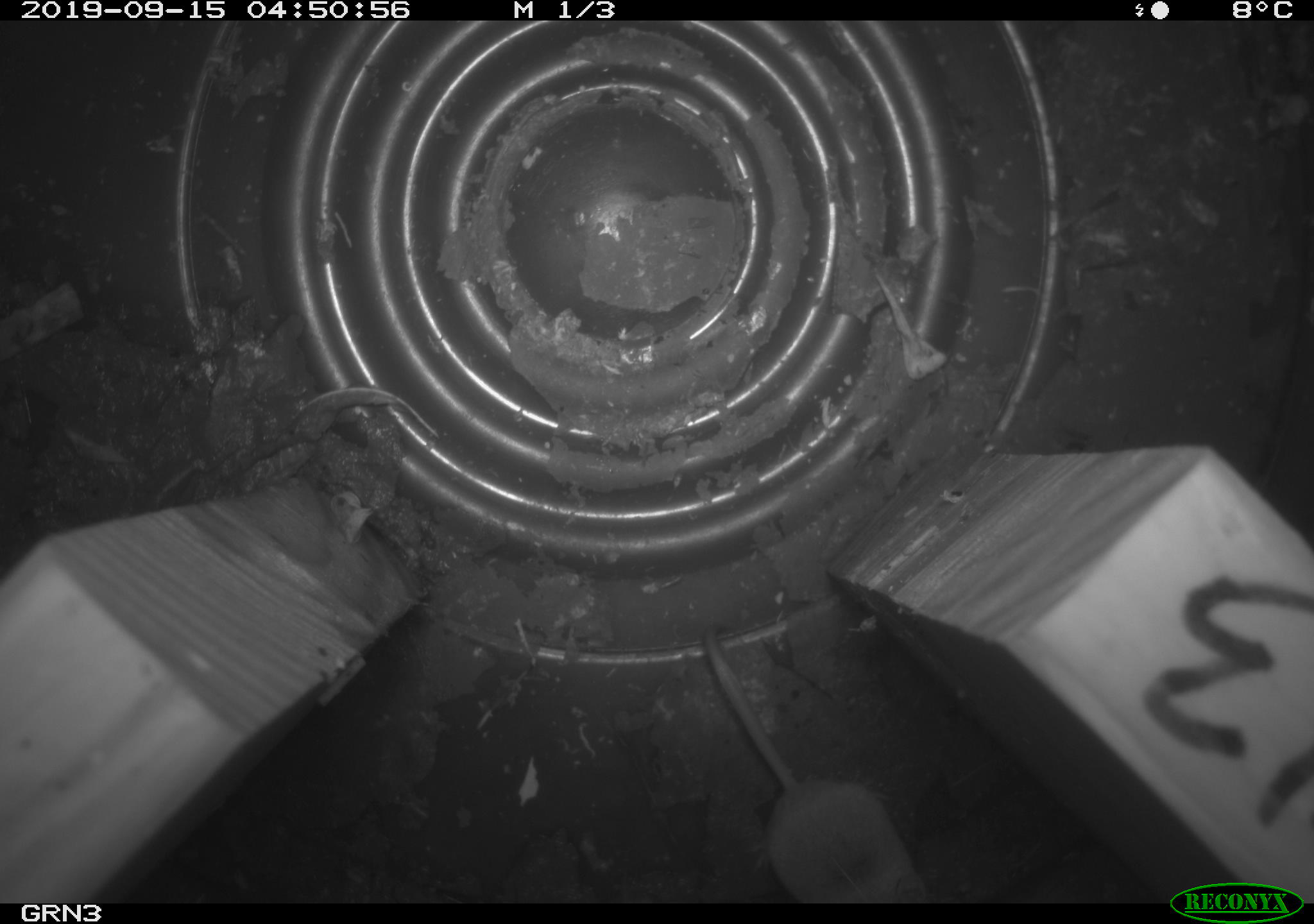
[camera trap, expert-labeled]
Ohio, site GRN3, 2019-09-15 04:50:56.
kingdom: Animalia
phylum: Chordata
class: Mammalia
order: Eulipotyphla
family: Soricidae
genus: Sorex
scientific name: Sorex cinereus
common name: masked shrew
Masked shrew (Sorex cinereus).